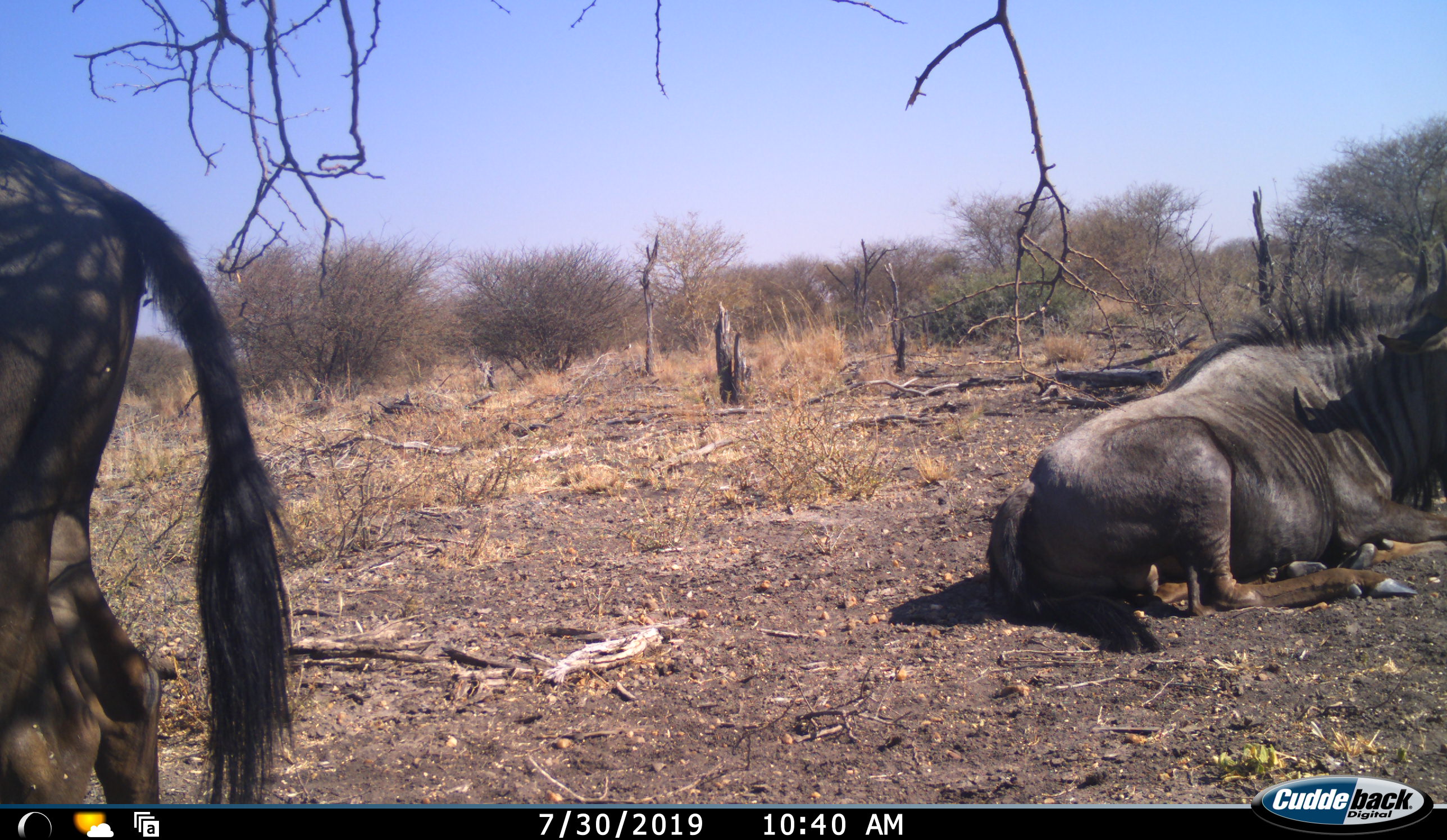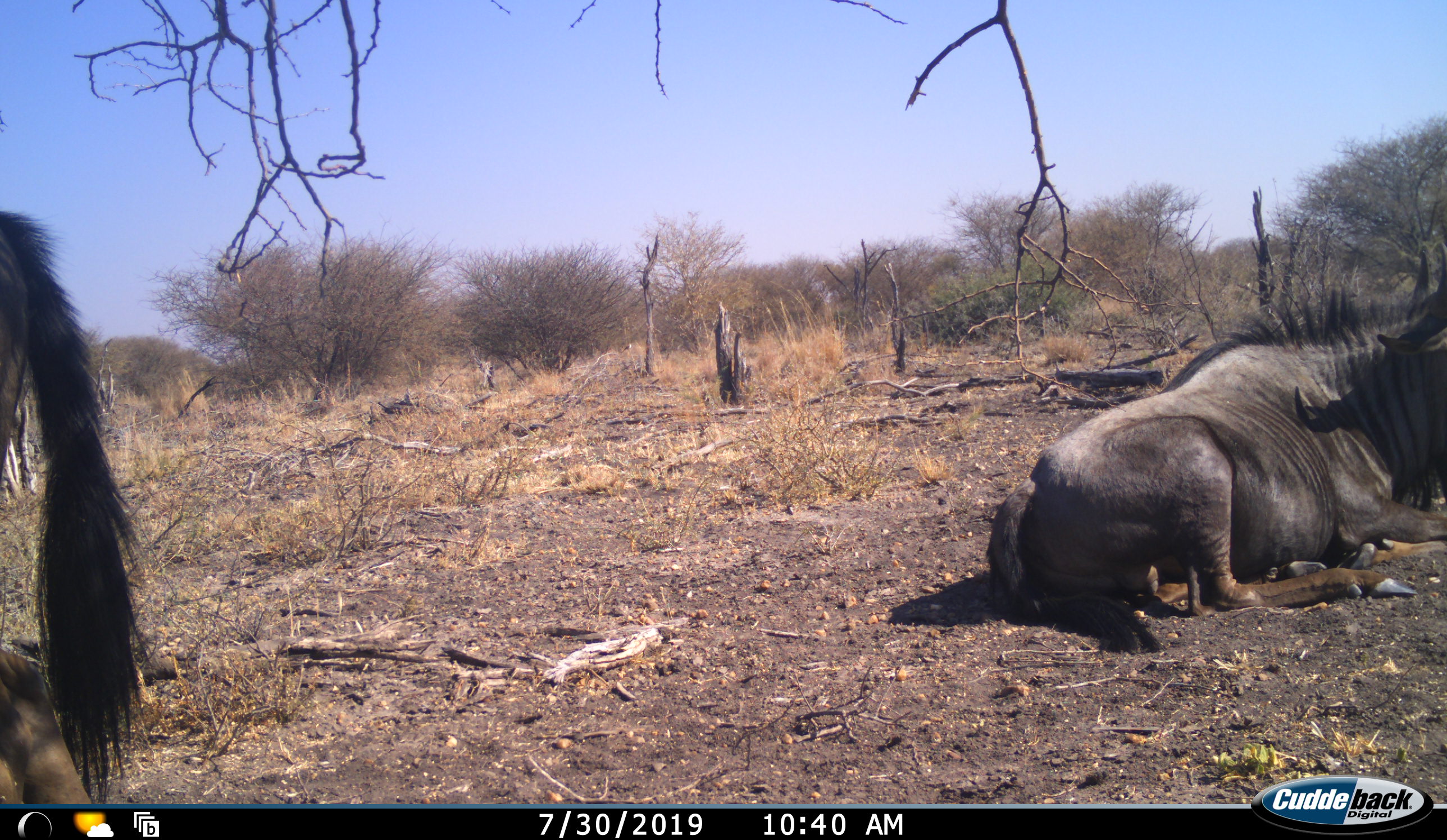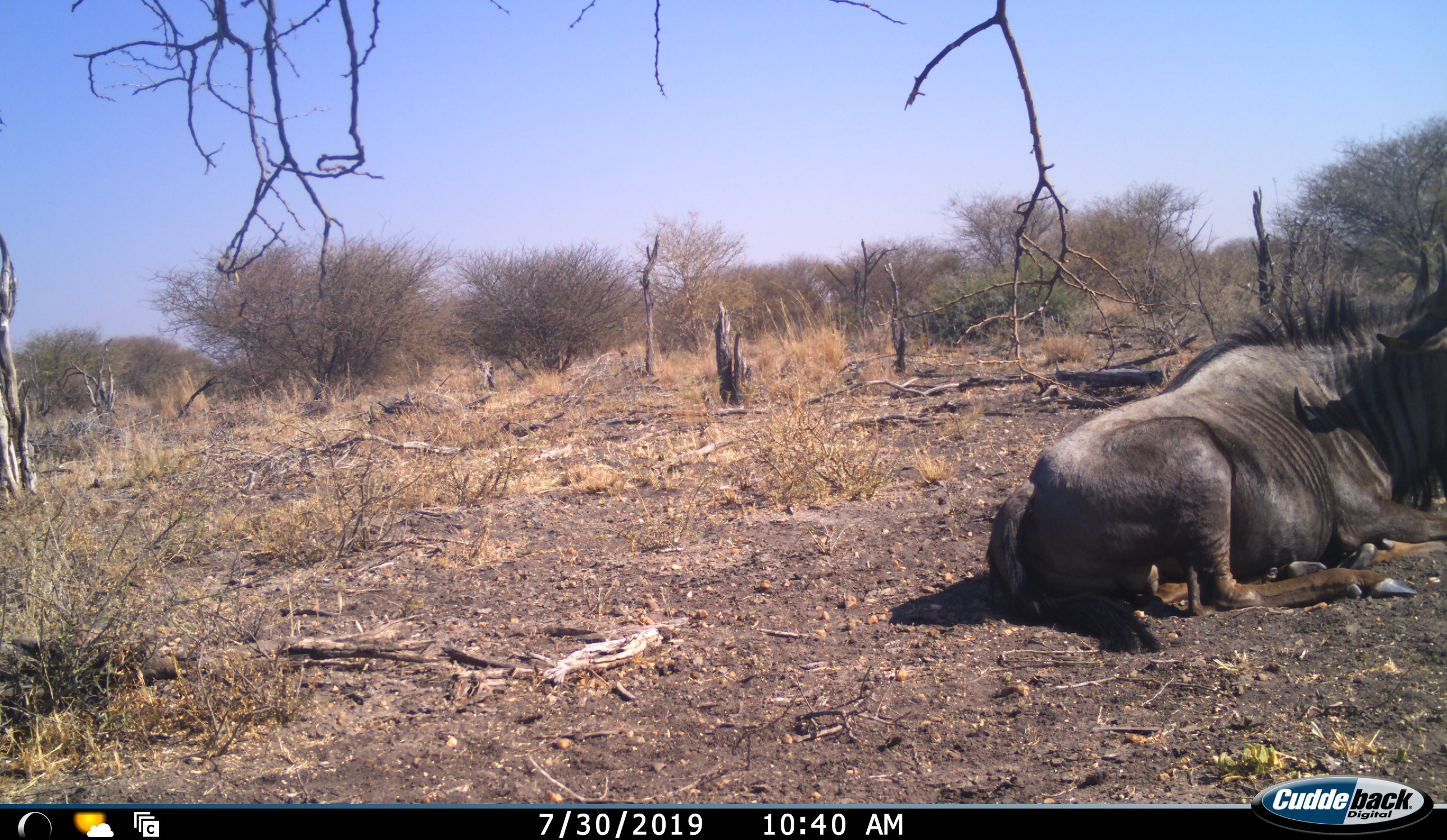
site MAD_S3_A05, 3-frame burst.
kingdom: Animalia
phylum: Chordata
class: Mammalia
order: Artiodactyla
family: Bovidae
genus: Connochaetes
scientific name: Connochaetes taurinus taurinus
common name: blue wildebeest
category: wildebeestblue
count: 2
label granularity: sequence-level